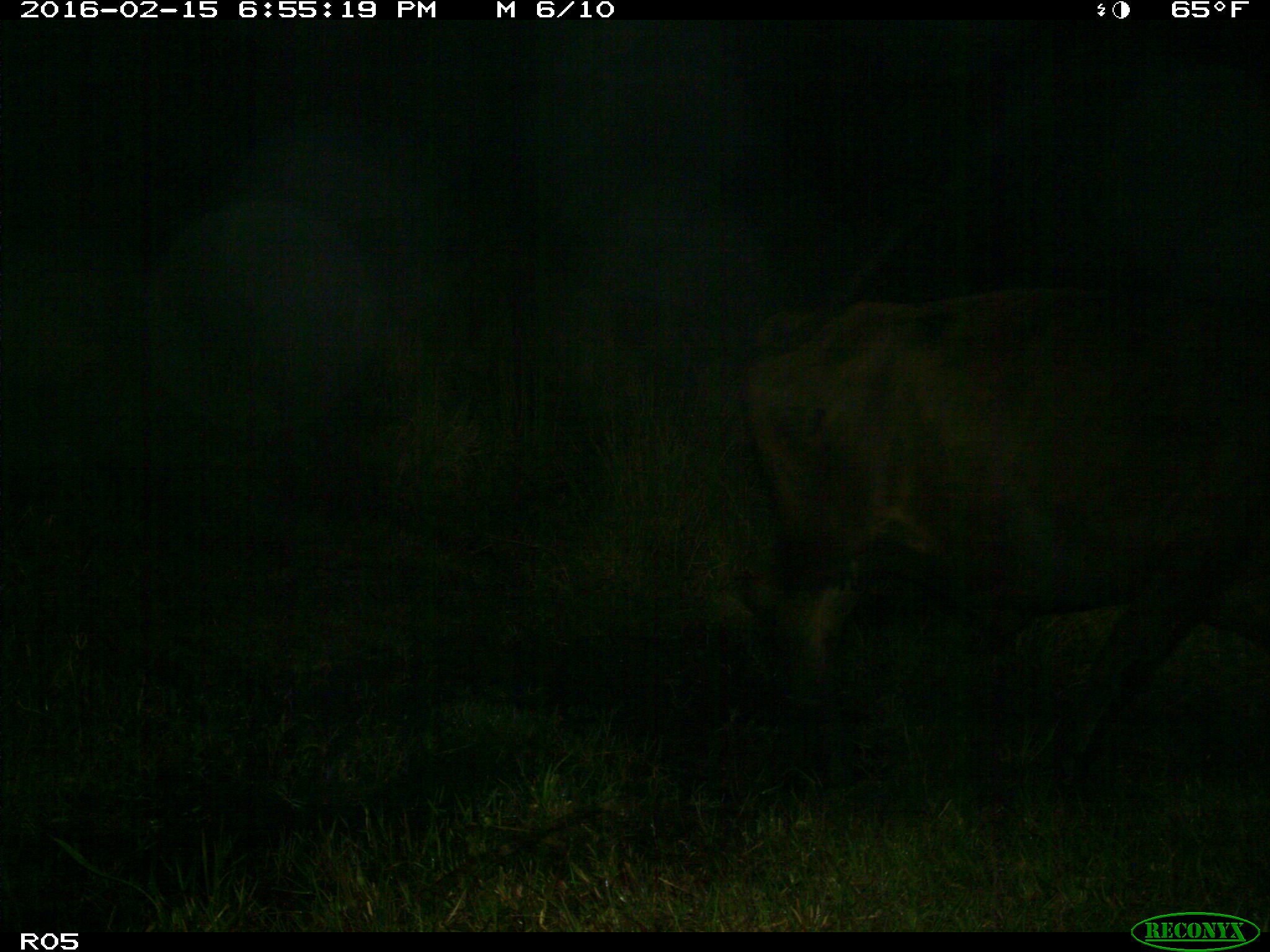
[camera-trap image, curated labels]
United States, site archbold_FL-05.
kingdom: Animalia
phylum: Chordata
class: Mammalia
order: Artiodactyla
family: Bovidae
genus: Bos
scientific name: Bos taurus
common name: domestic cow